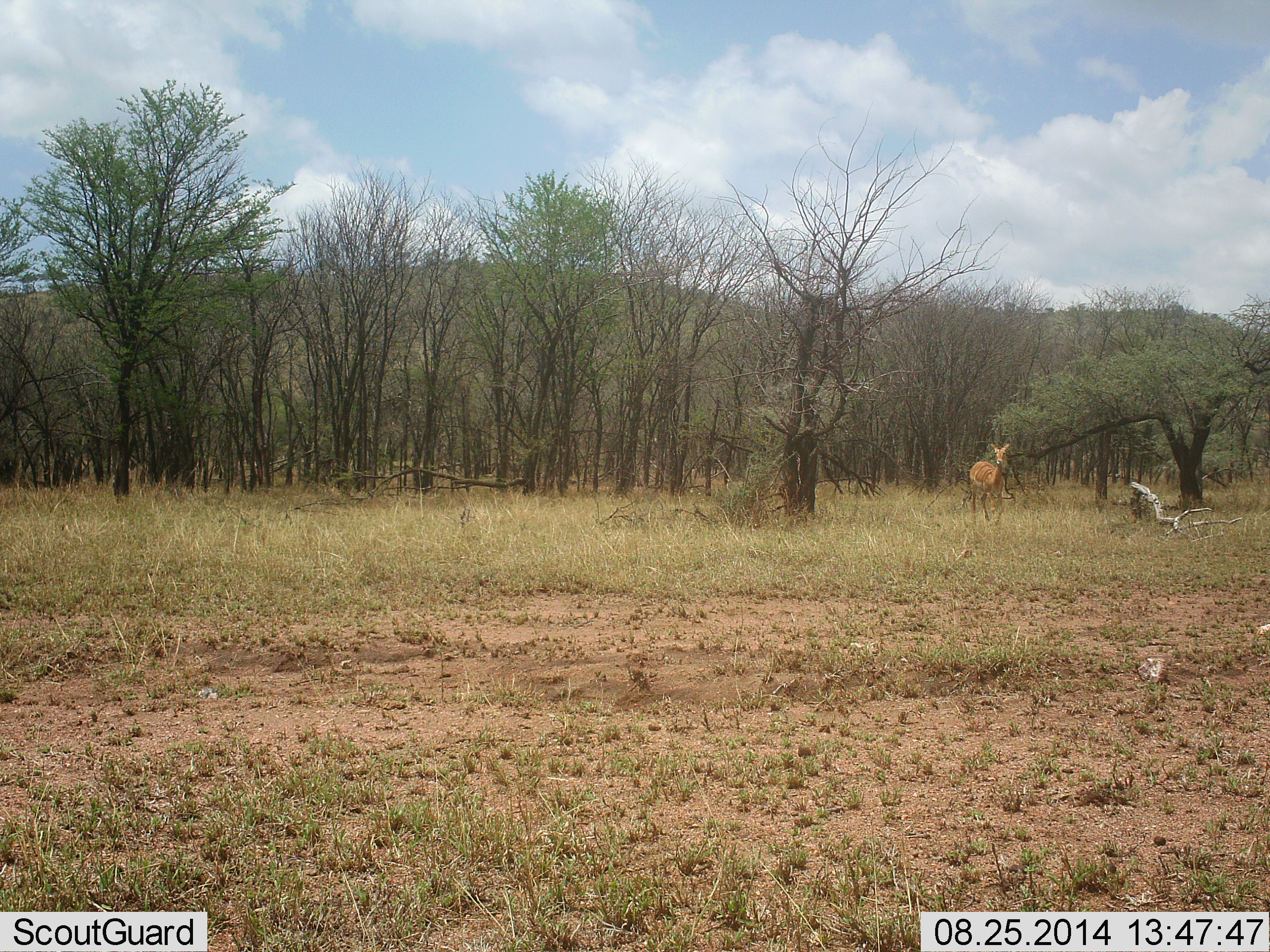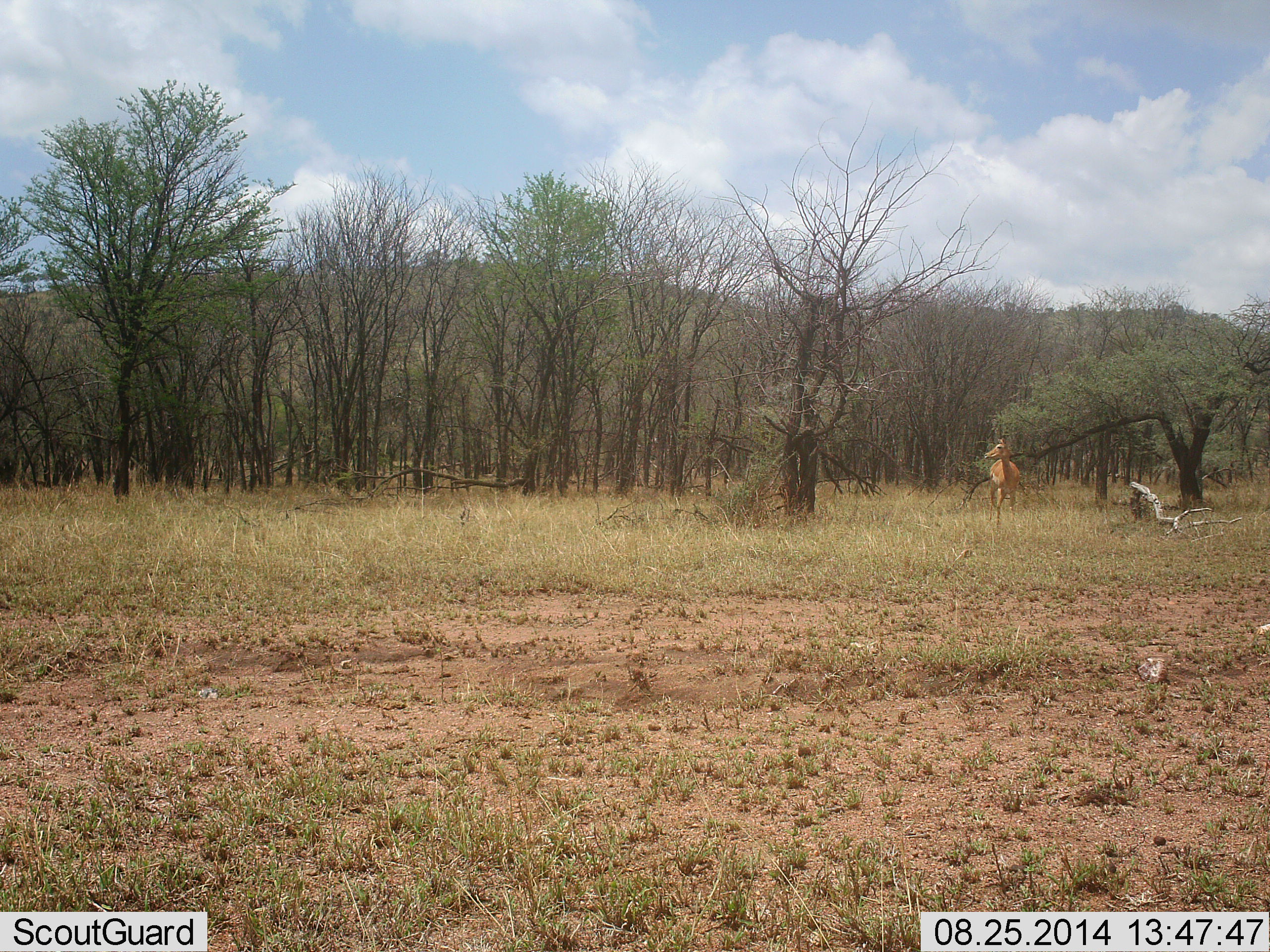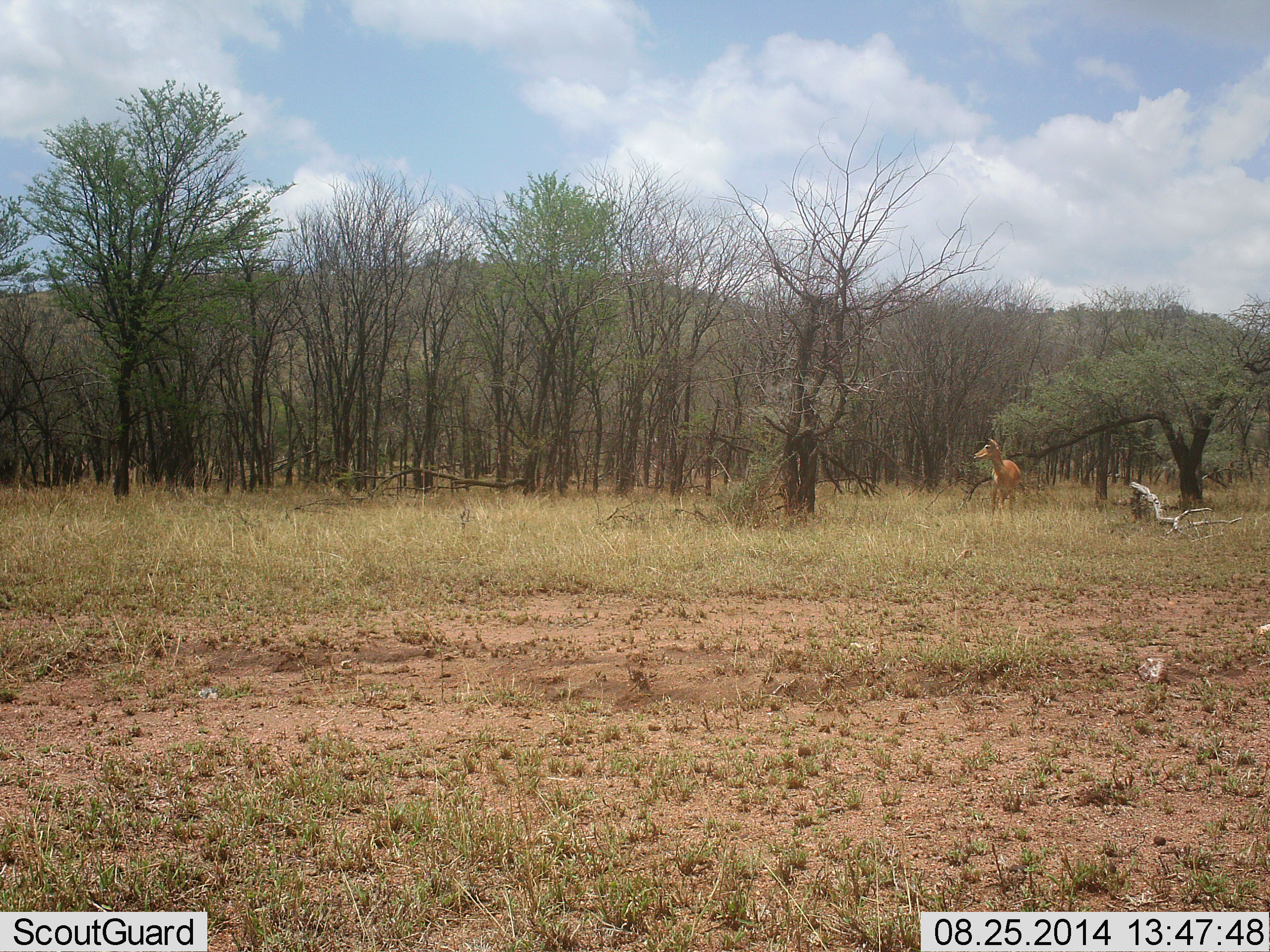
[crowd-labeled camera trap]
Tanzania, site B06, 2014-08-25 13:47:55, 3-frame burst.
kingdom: Animalia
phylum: Chordata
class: Mammalia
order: Artiodactyla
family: Bovidae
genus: Aepyceros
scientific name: Aepyceros melampus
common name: impala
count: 1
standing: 71%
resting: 0%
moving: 29%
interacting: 0%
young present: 0%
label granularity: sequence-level